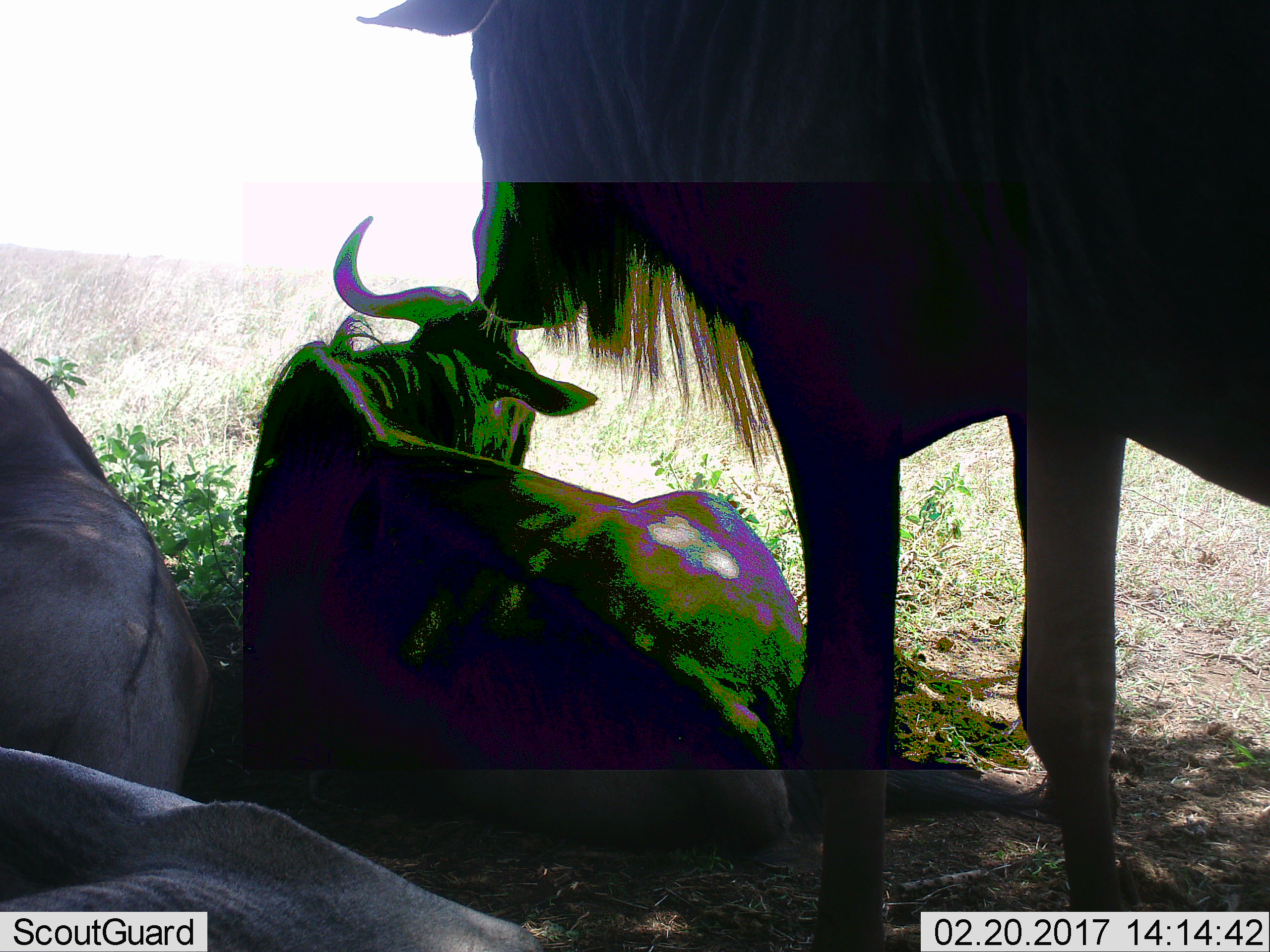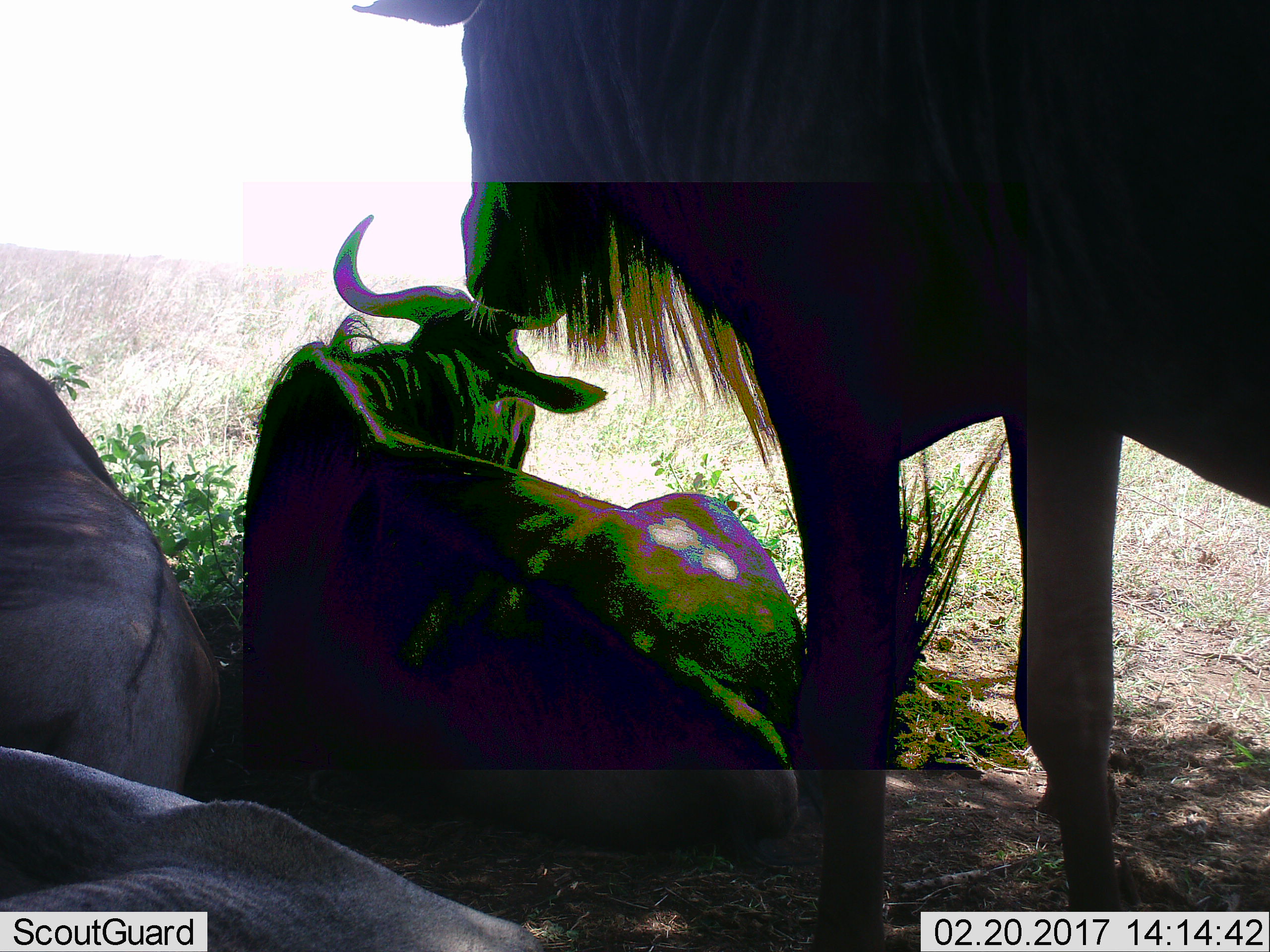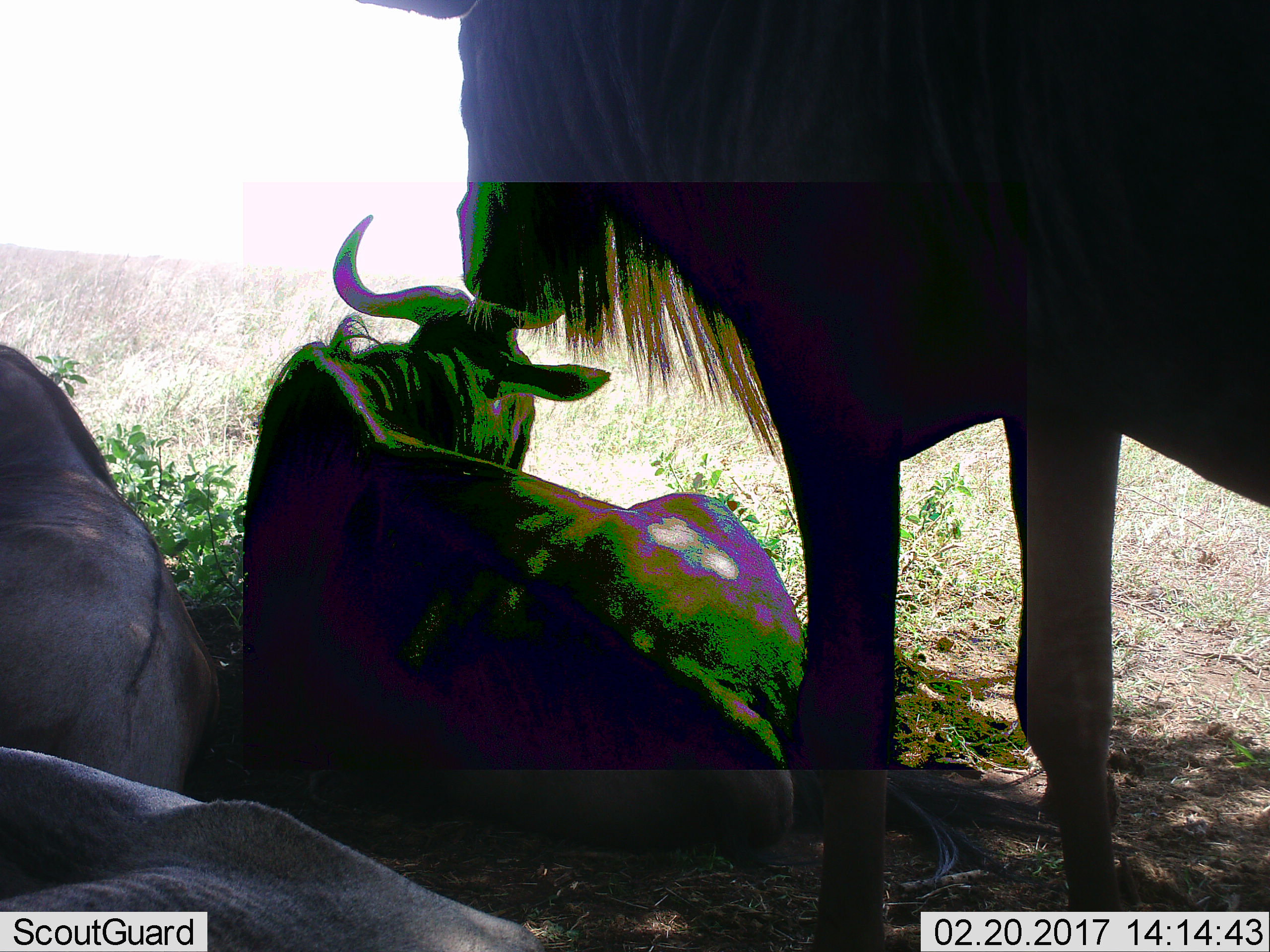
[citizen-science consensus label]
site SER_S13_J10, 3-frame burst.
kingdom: Animalia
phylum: Chordata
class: Mammalia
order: Artiodactyla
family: Bovidae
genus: Connochaetes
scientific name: Connochaetes taurinus taurinus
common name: blue wildebeest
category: wildebeestblue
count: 4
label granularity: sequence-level